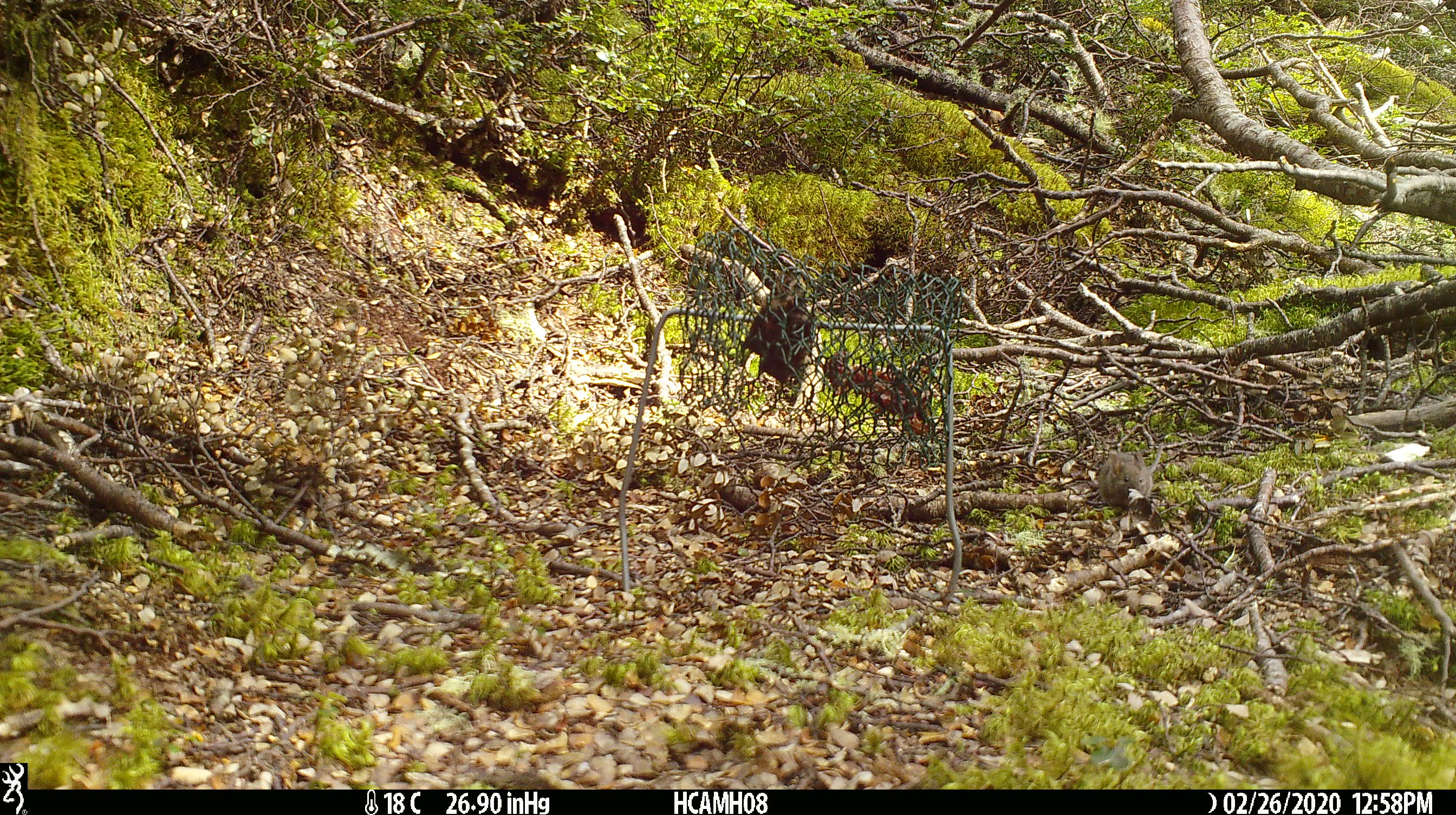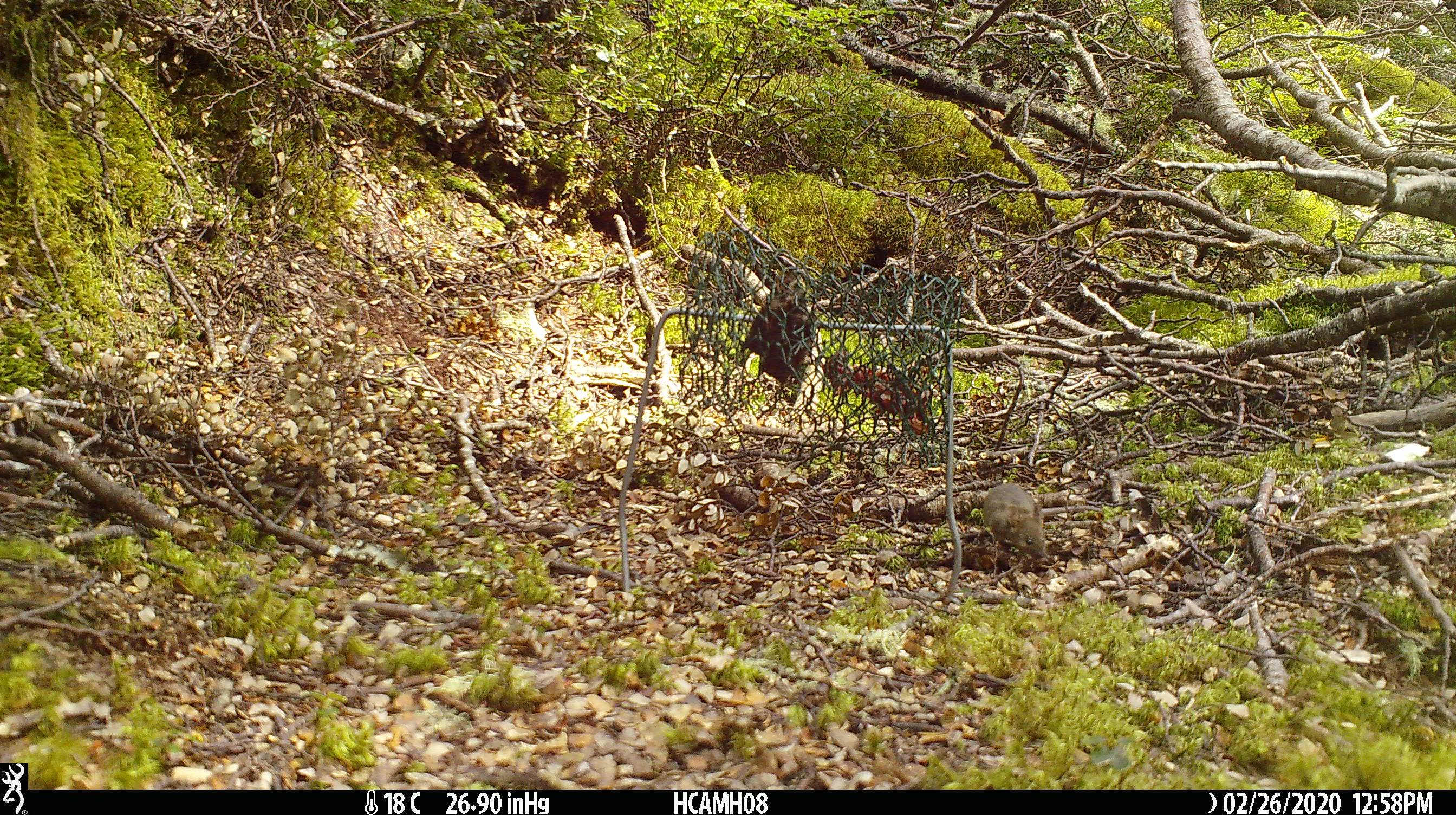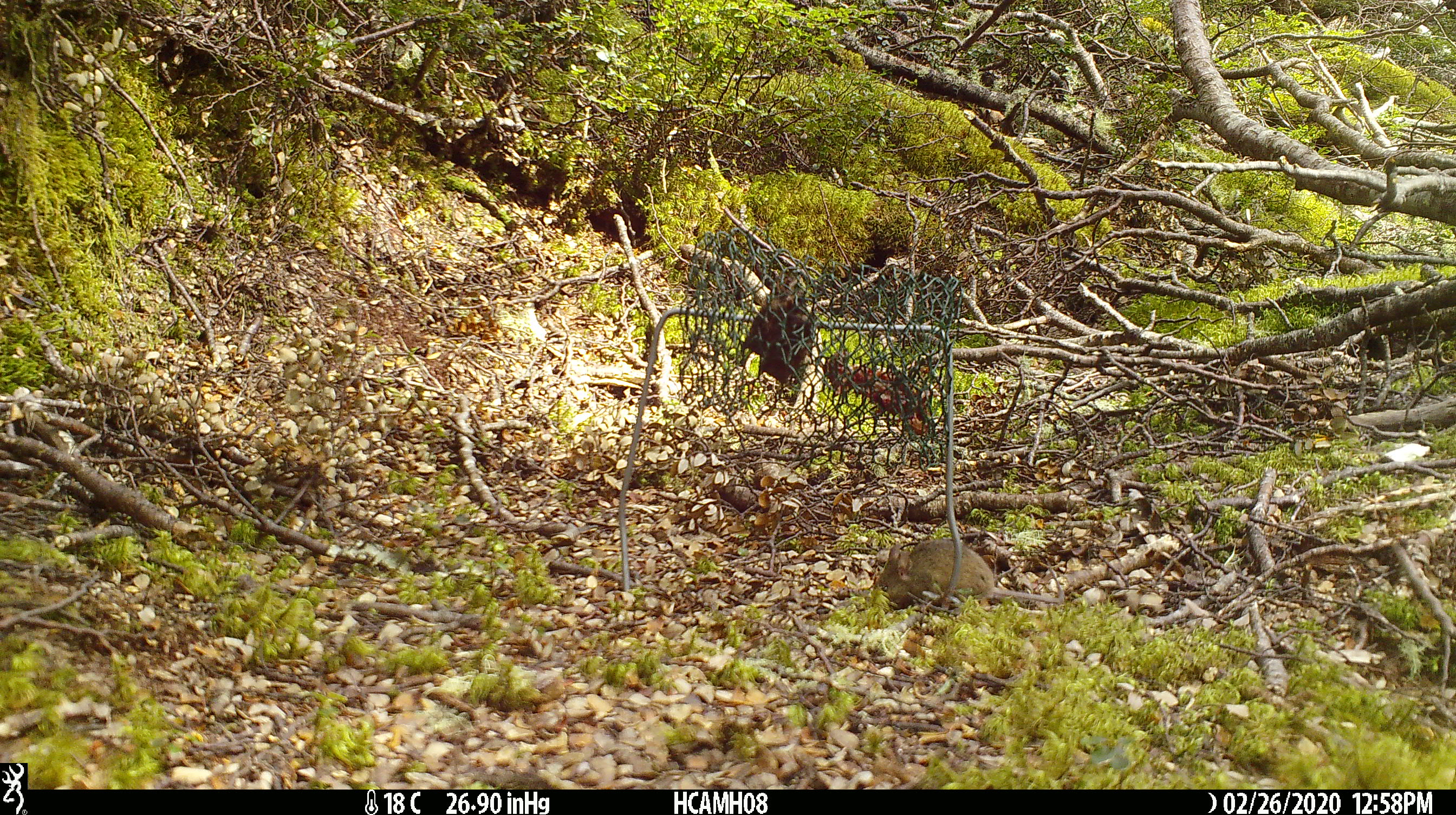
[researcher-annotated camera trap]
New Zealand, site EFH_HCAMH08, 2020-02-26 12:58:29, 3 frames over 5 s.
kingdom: Animalia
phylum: Chordata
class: Mammalia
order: Rodentia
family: Muridae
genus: Mus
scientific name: Mus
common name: mouse